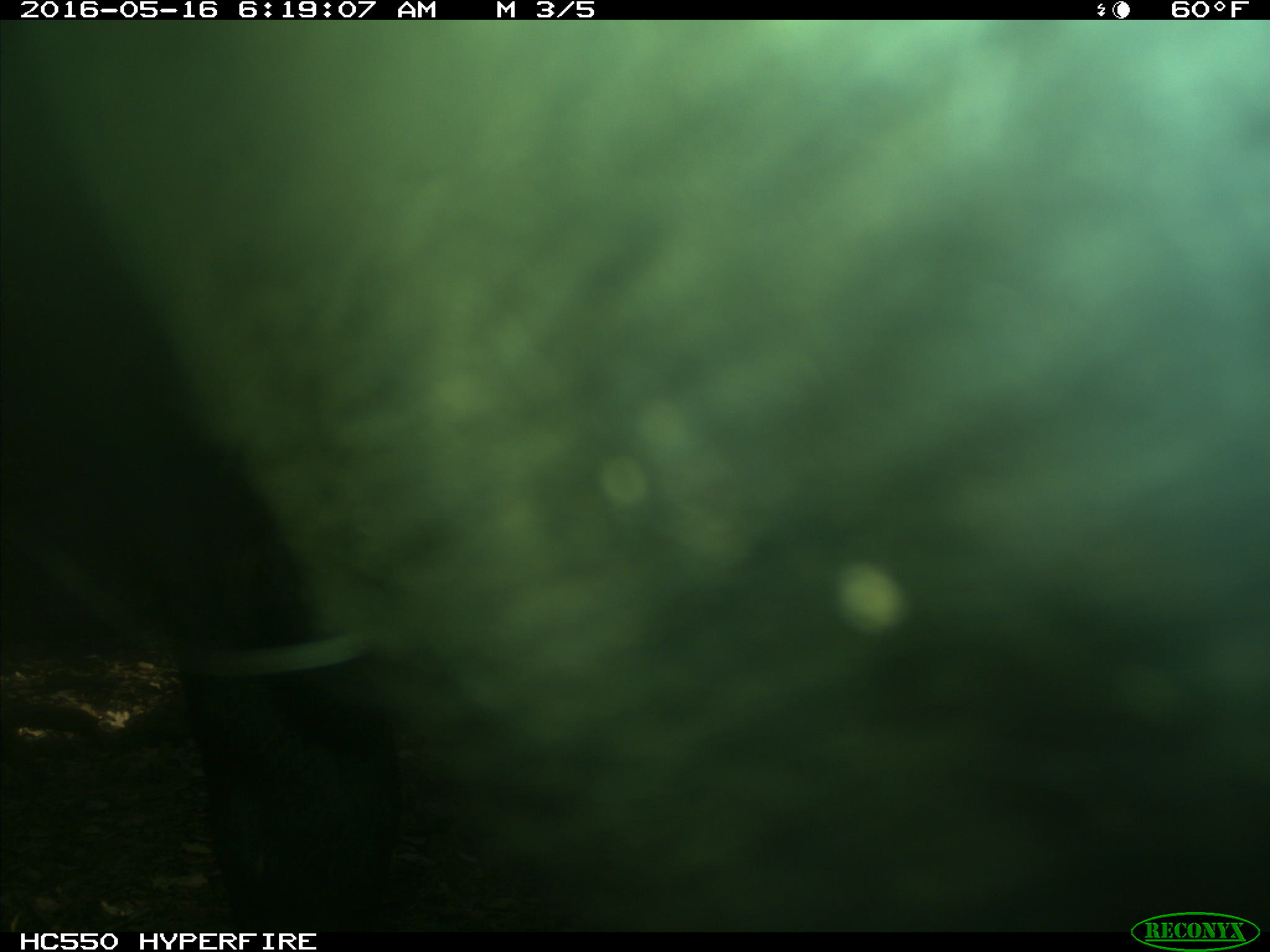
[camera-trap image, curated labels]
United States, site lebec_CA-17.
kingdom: Animalia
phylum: Chordata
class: Mammalia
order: Artiodactyla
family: Bovidae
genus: Bos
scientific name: Bos taurus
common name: domestic cow